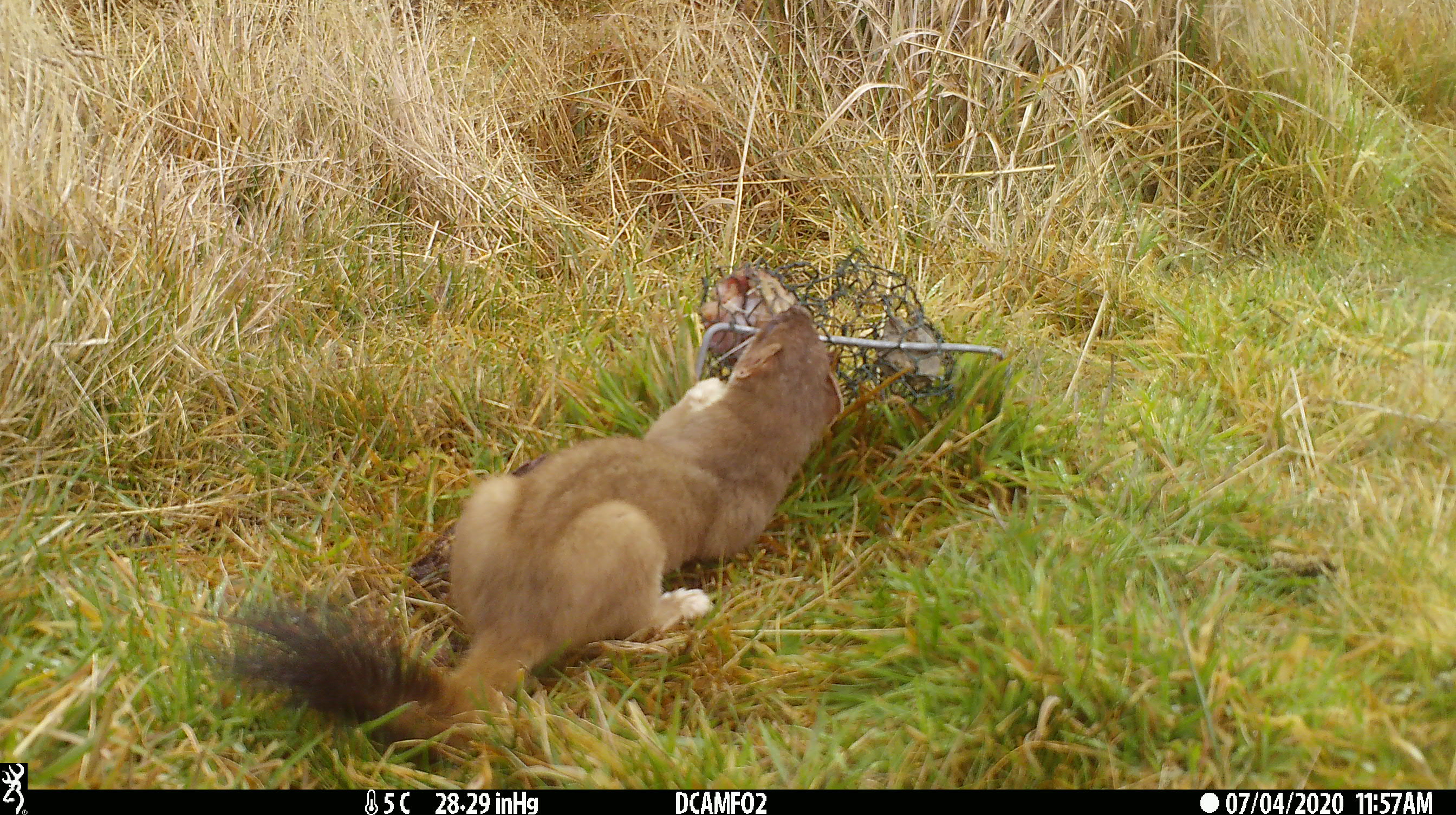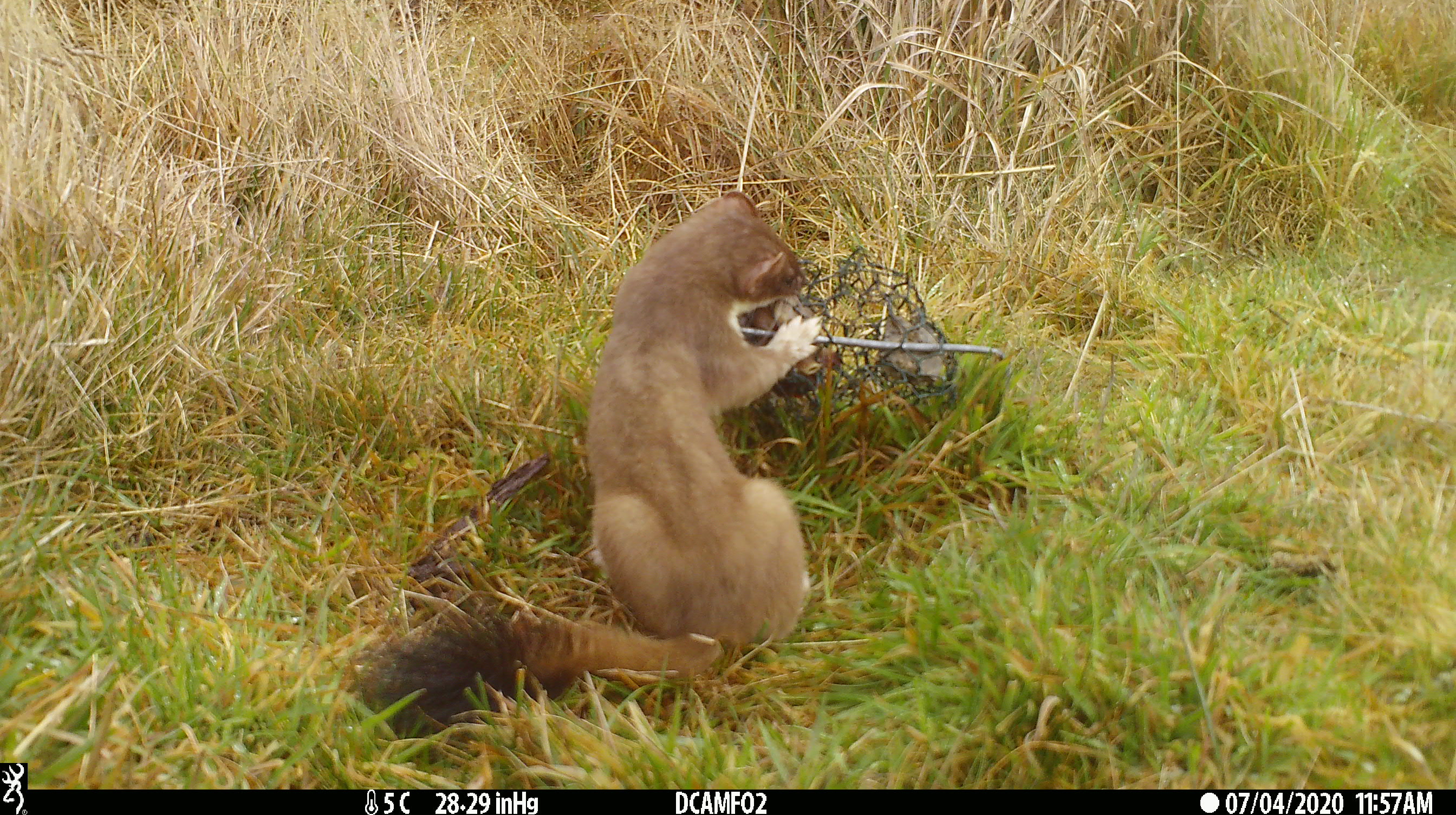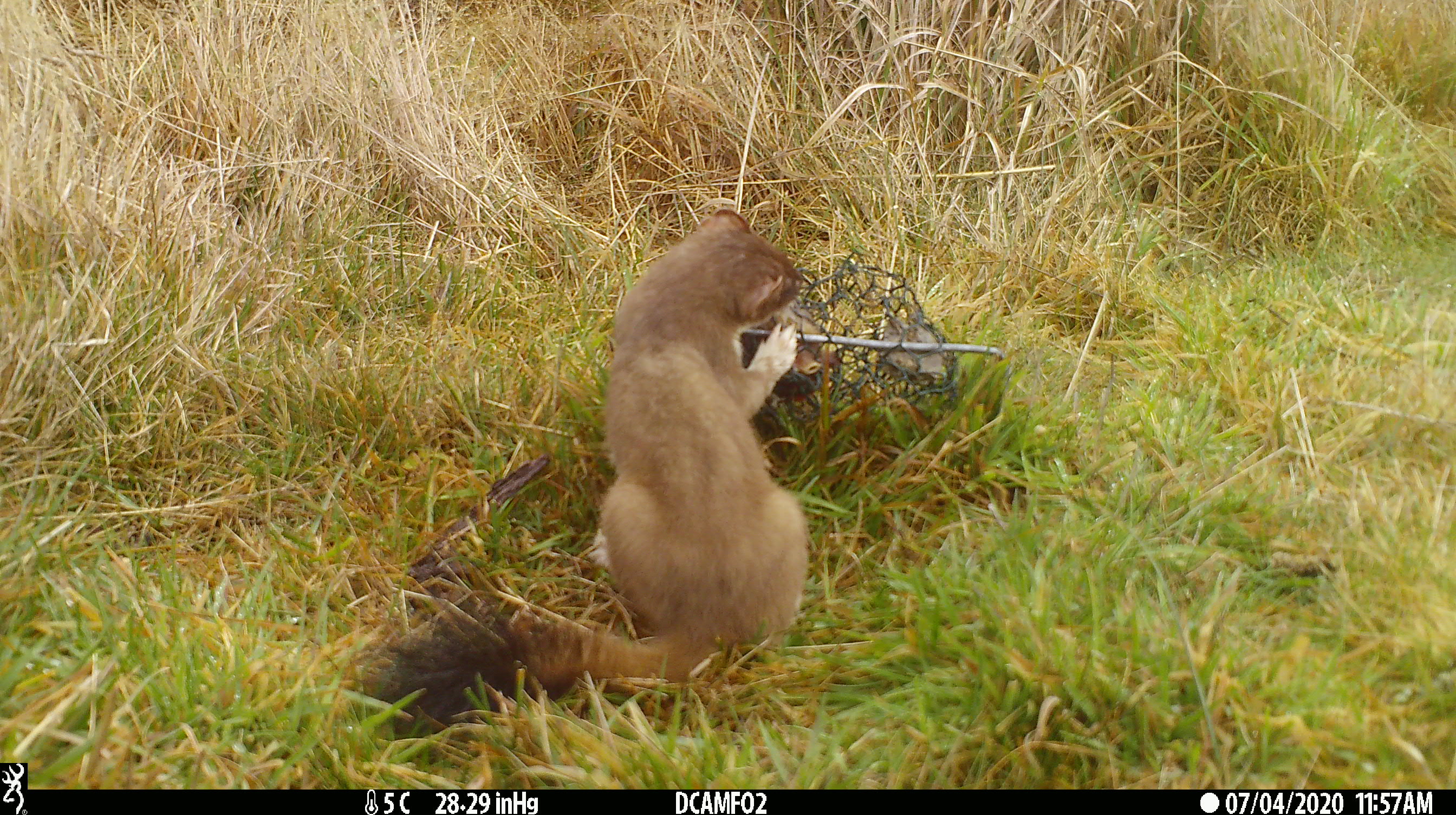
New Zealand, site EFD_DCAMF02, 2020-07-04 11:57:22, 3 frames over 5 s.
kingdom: Animalia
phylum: Chordata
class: Mammalia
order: Carnivora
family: Mustelidae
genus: Mustela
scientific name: Mustela erminea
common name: stoat